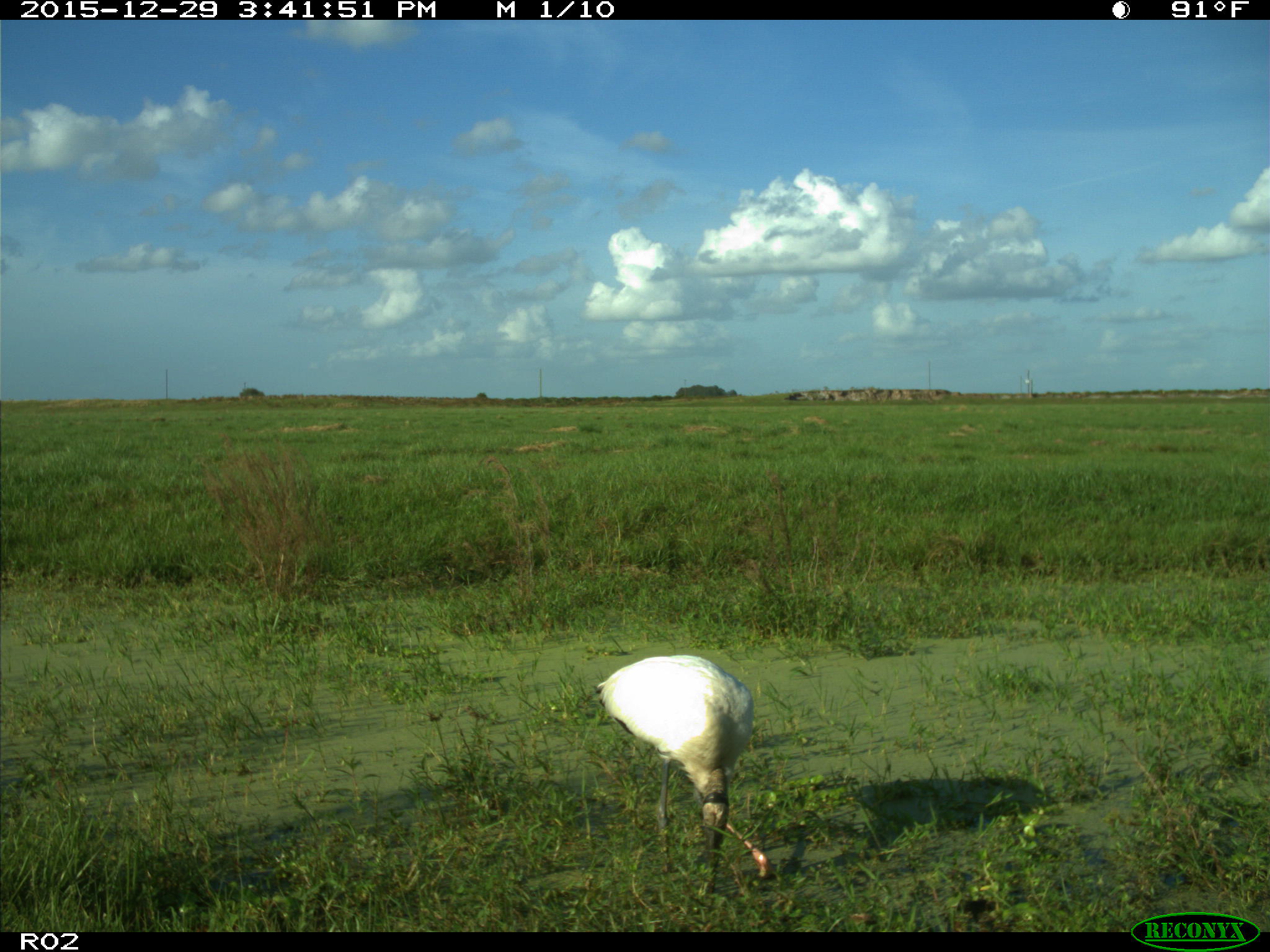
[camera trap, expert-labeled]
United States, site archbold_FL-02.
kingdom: Animalia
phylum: Chordata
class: Aves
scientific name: Aves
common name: birds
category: unidentified bird